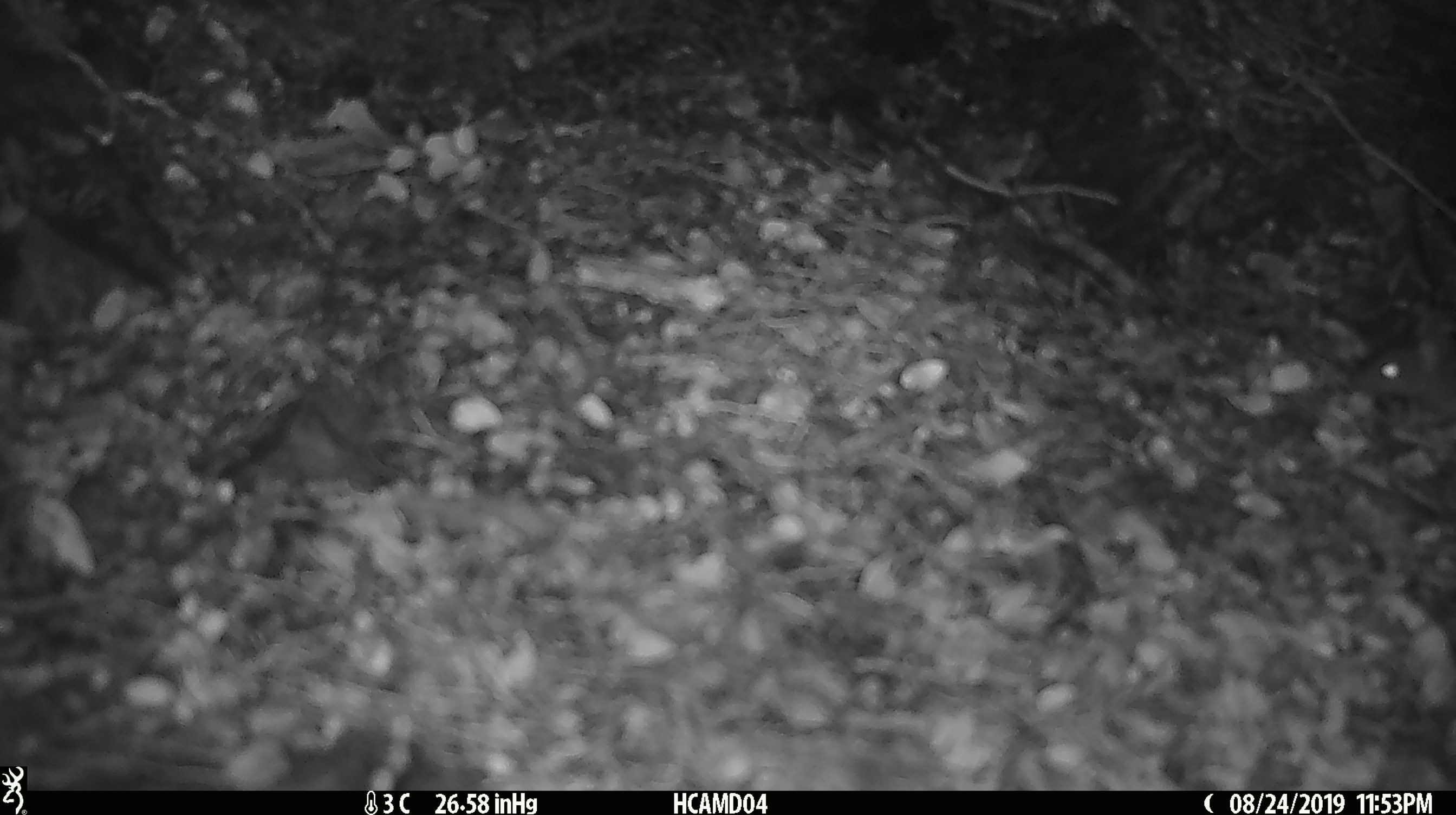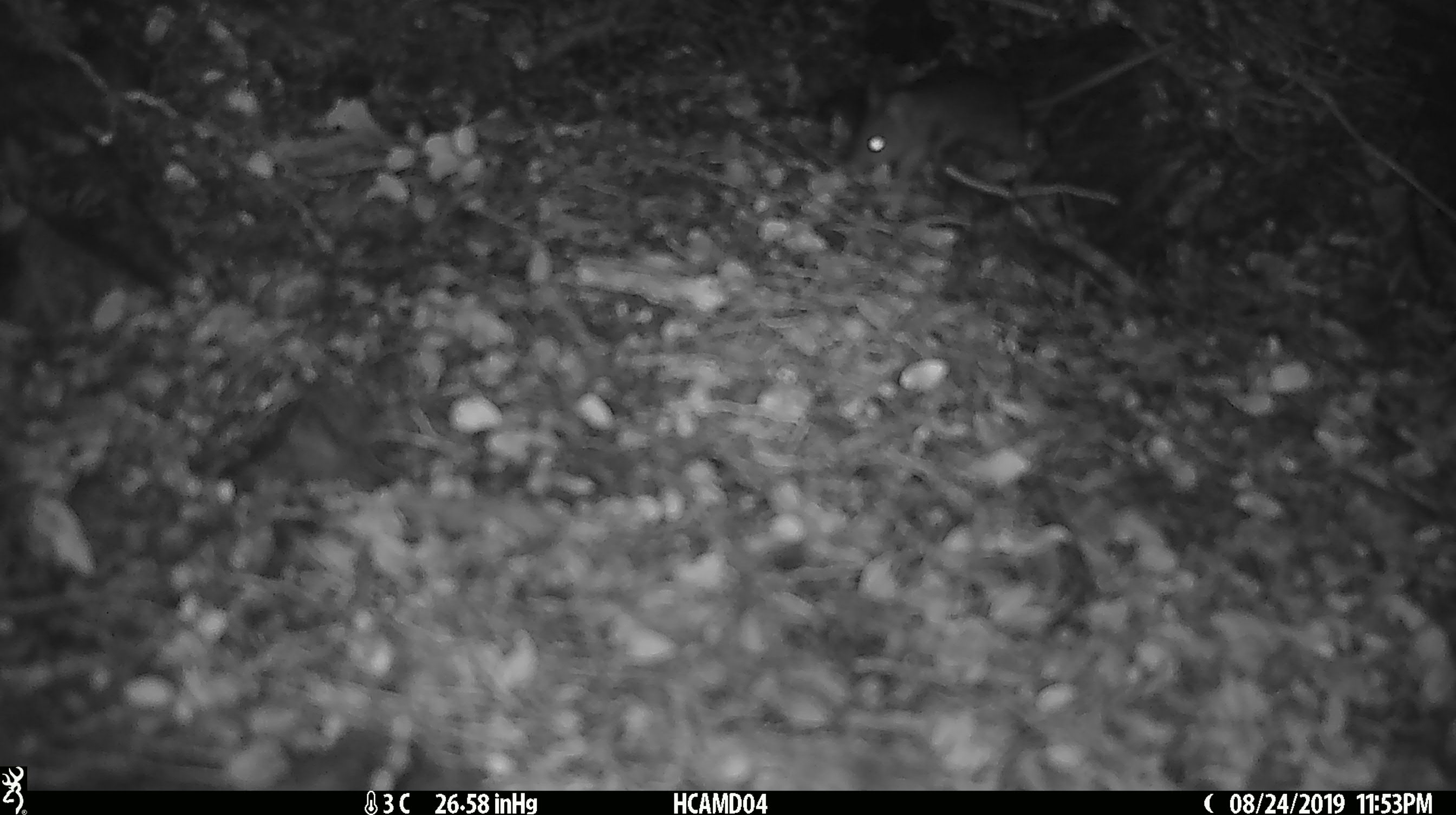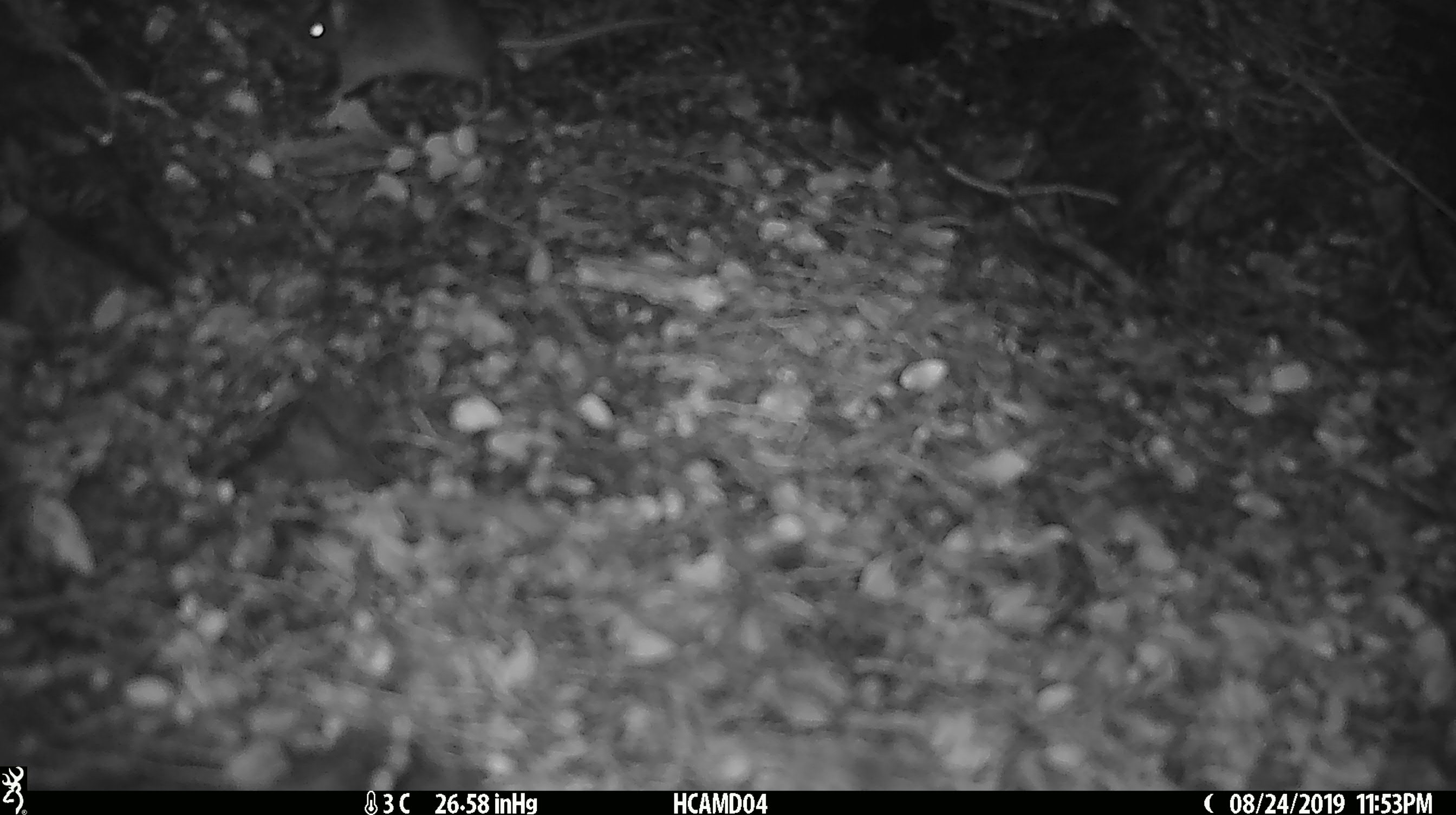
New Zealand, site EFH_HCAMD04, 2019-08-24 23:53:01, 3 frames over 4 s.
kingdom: Animalia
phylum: Chordata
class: Mammalia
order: Rodentia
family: Muridae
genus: Mus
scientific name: Mus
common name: mouse